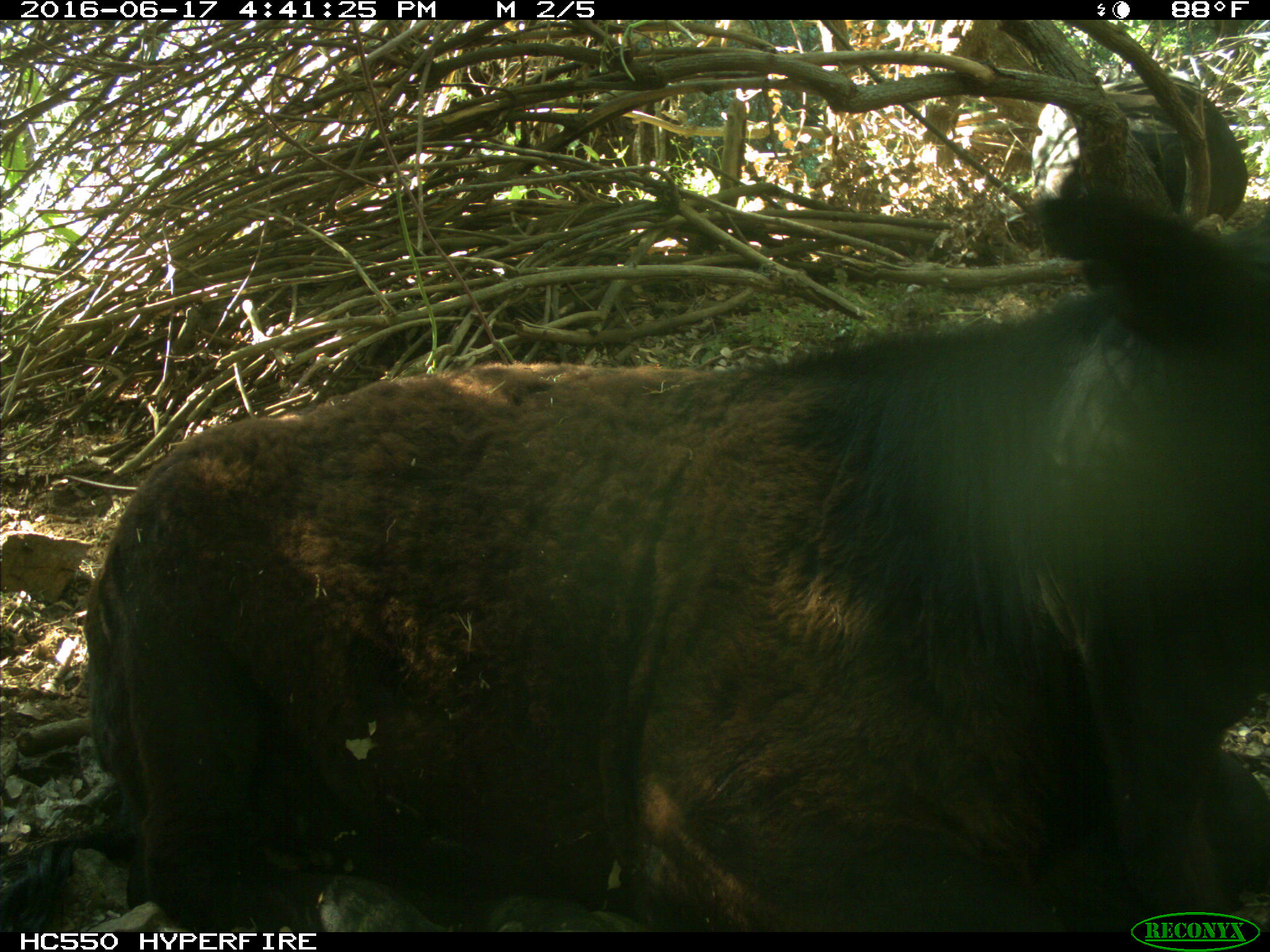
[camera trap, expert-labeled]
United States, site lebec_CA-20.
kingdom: Animalia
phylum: Chordata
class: Mammalia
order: Artiodactyla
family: Bovidae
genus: Bos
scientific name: Bos taurus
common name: domestic cow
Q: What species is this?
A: Bos taurus (domestic cow).